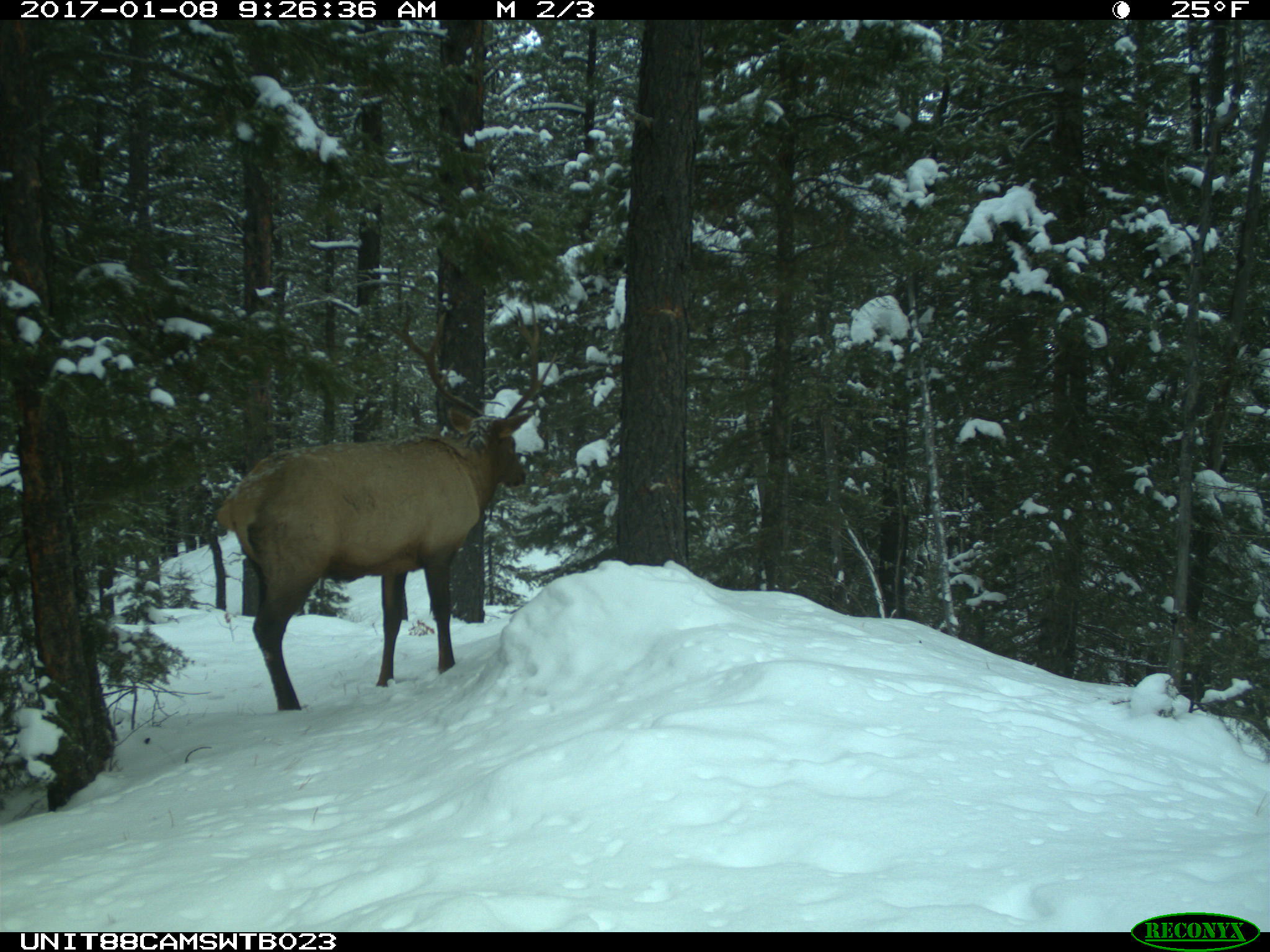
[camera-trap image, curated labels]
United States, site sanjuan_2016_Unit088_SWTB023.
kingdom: Animalia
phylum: Chordata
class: Mammalia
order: Artiodactyla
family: Cervidae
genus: Cervus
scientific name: Cervus elaphus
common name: red deer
Cervus elaphus (red deer).